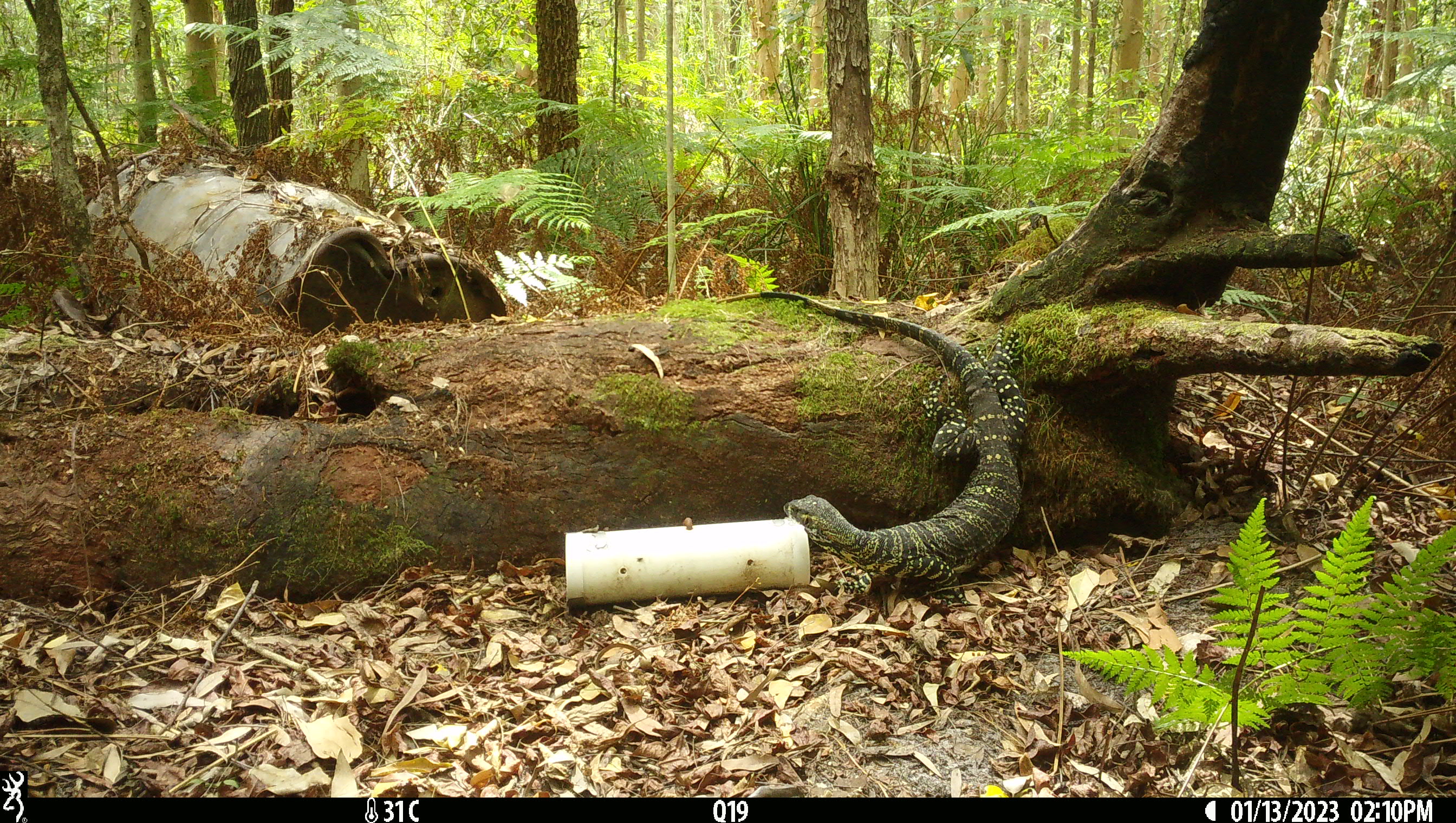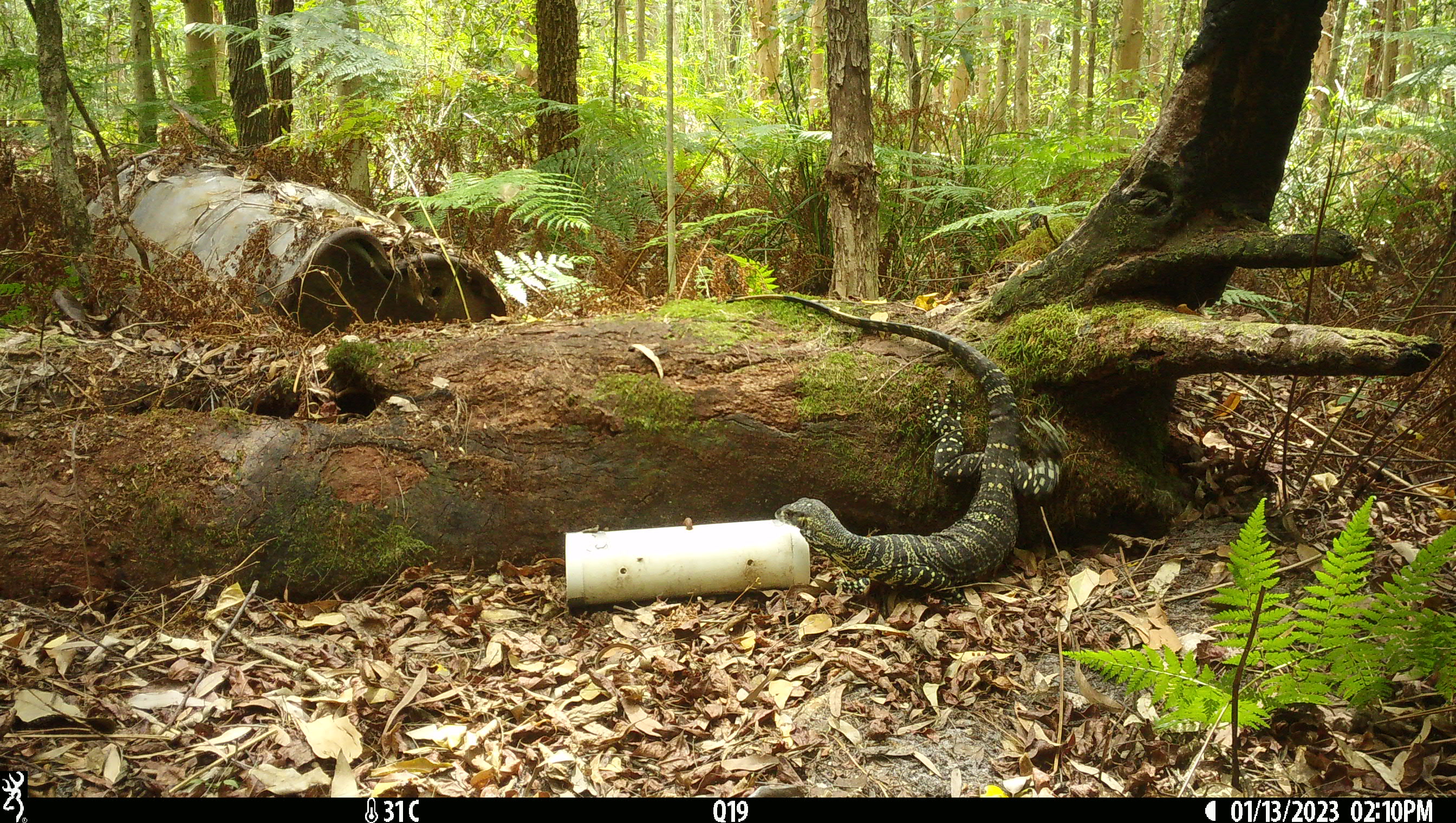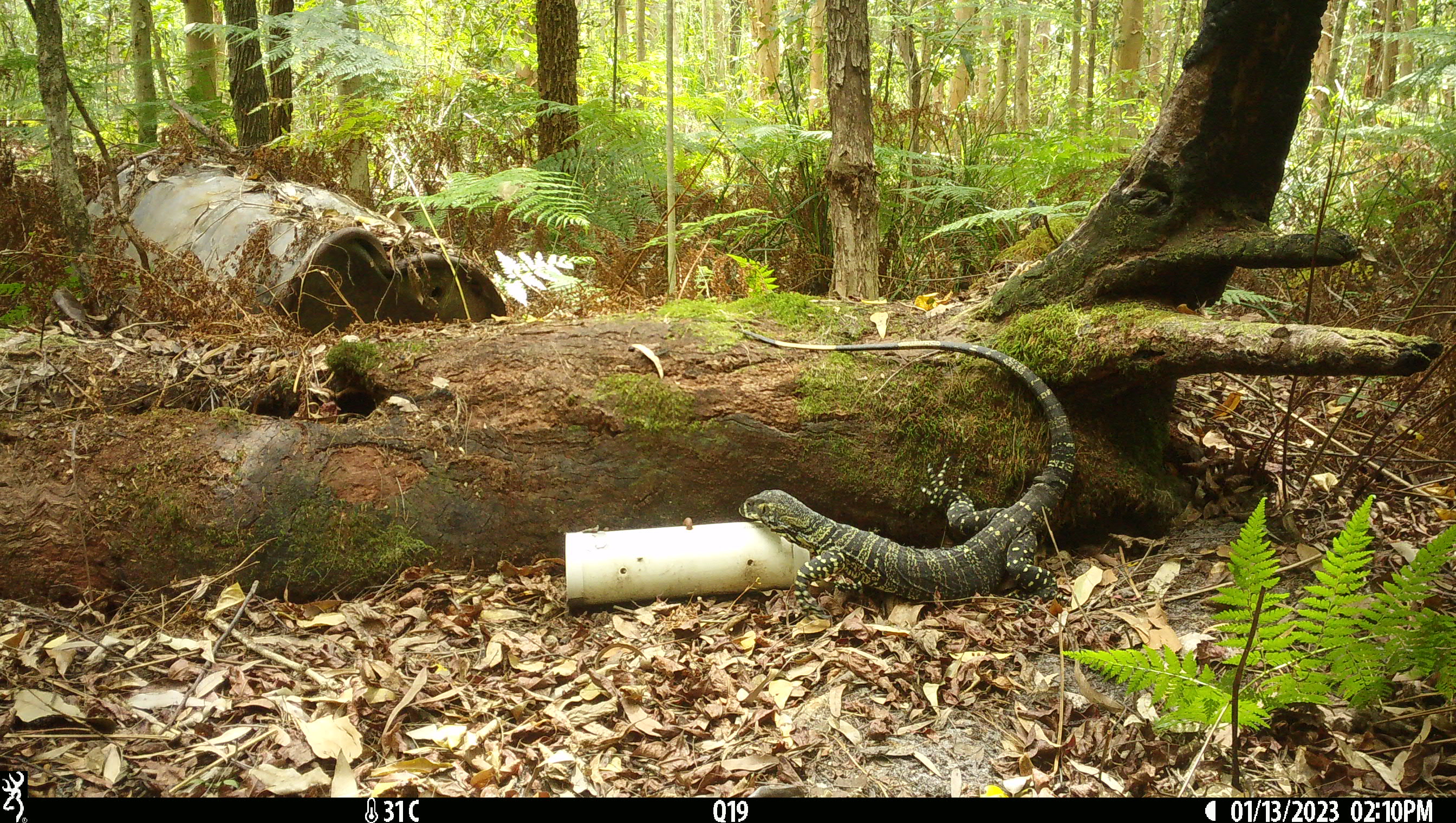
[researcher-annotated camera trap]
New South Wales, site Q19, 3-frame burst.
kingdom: Animalia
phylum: Chordata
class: Reptilia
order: Squamata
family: Varanidae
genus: Varanus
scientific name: Varanus varius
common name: lace monitor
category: goanna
Goanna (lace monitor) (Varanus varius).